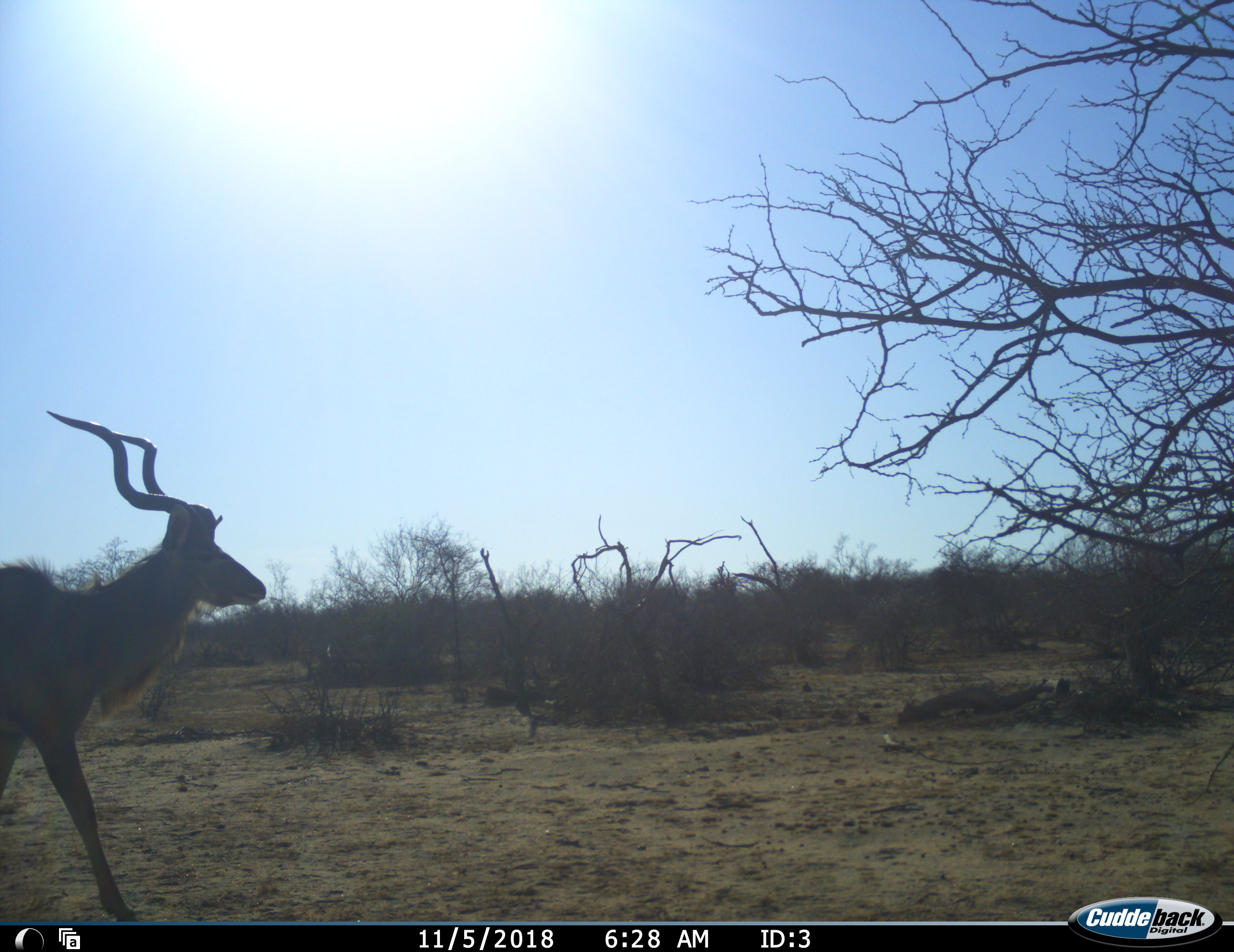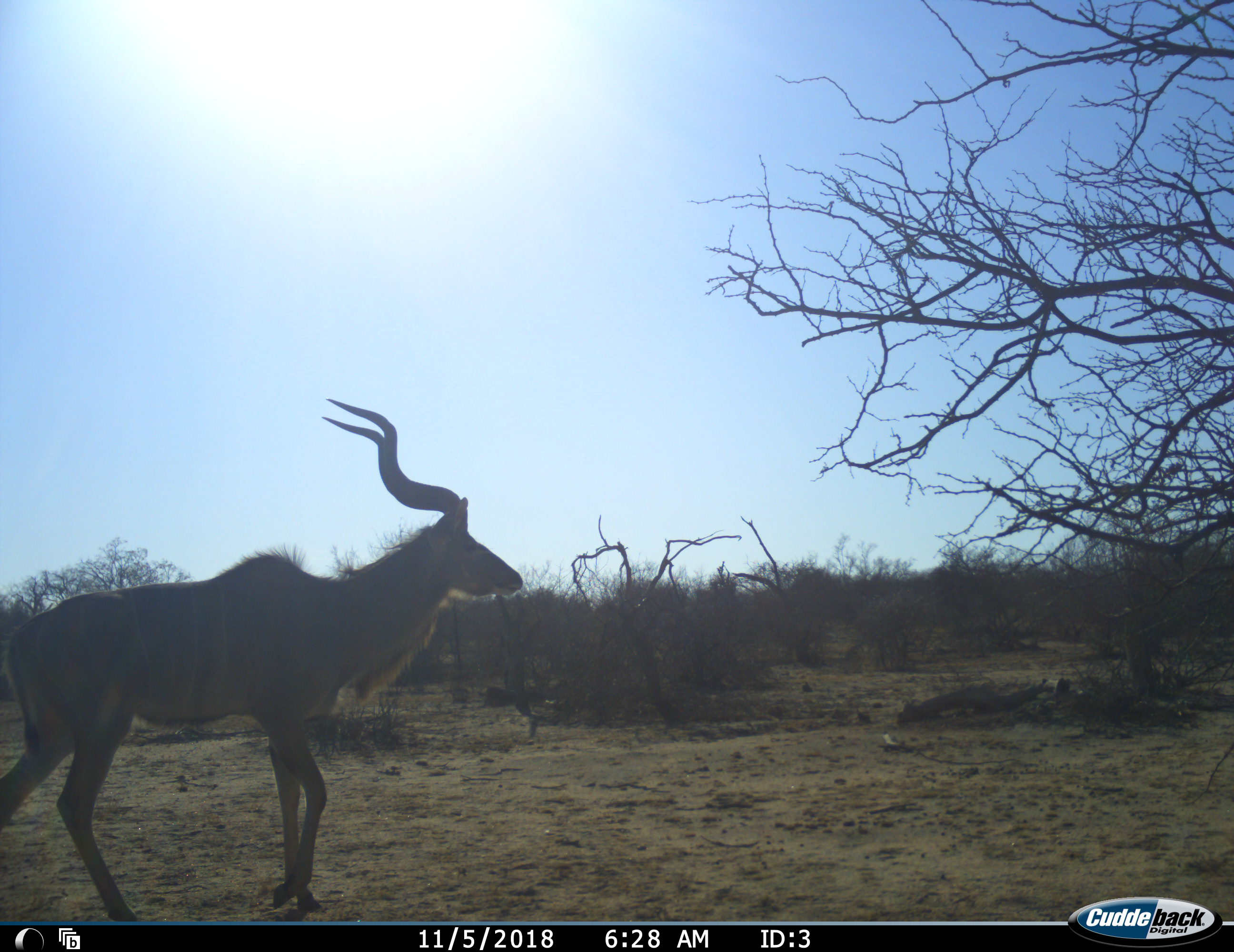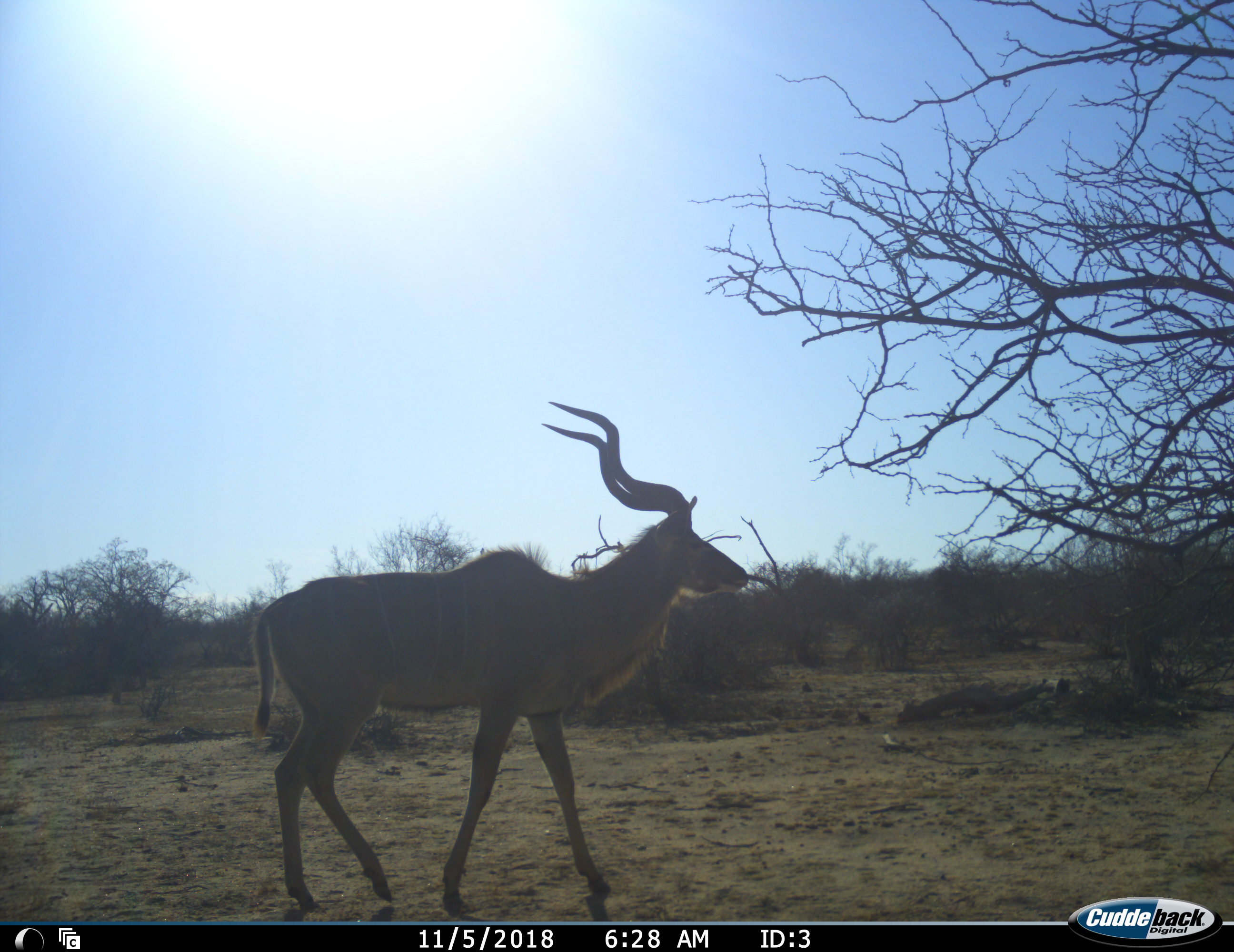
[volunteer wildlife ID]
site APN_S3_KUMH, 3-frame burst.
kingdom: Animalia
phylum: Chordata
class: Mammalia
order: Artiodactyla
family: Bovidae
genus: Tragelaphus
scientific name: Tragelaphus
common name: kudu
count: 1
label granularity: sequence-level